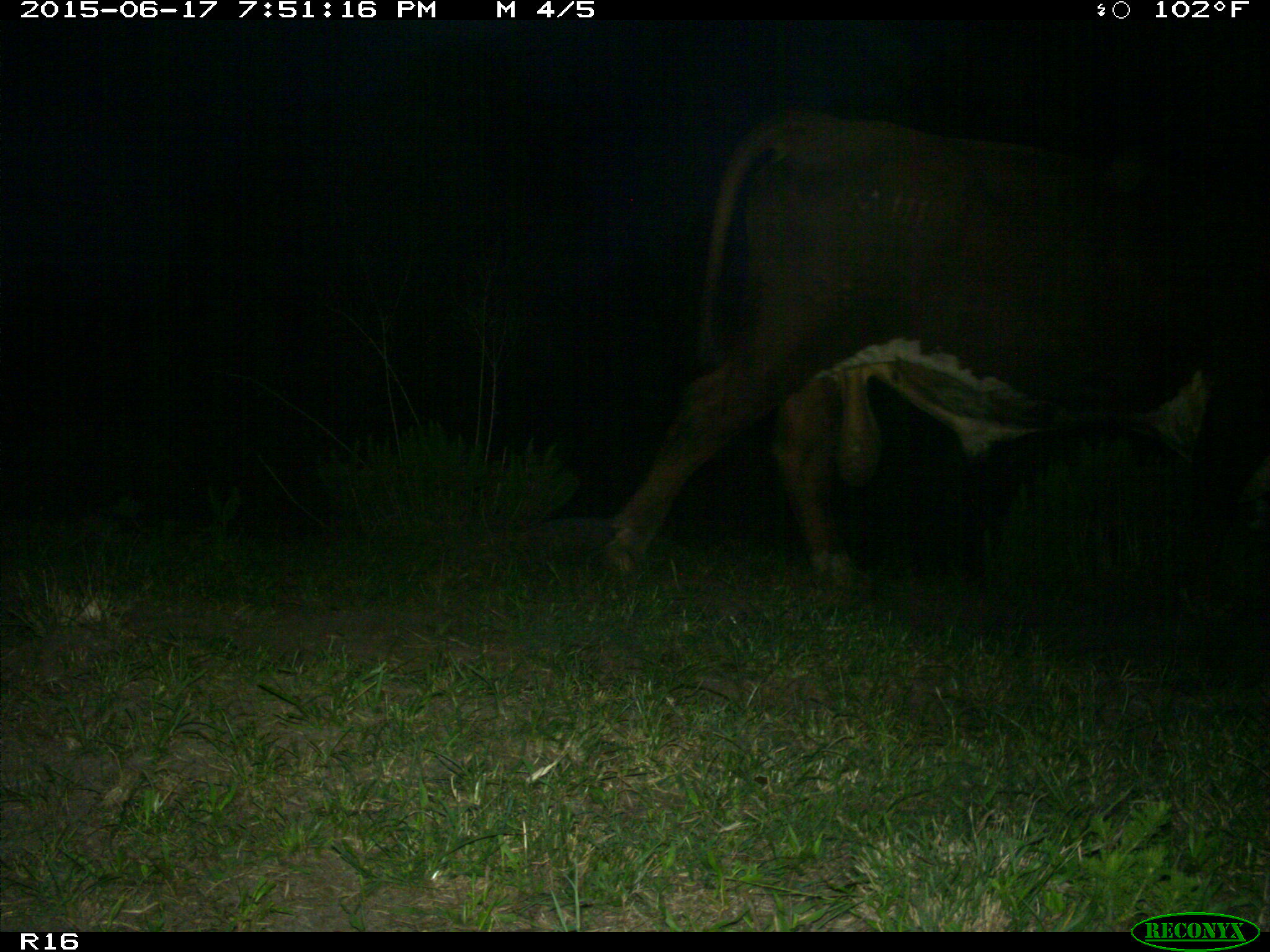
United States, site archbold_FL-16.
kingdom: Animalia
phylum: Chordata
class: Mammalia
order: Artiodactyla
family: Bovidae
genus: Bos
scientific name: Bos taurus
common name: domestic cow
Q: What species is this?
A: Bos taurus (domestic cow).